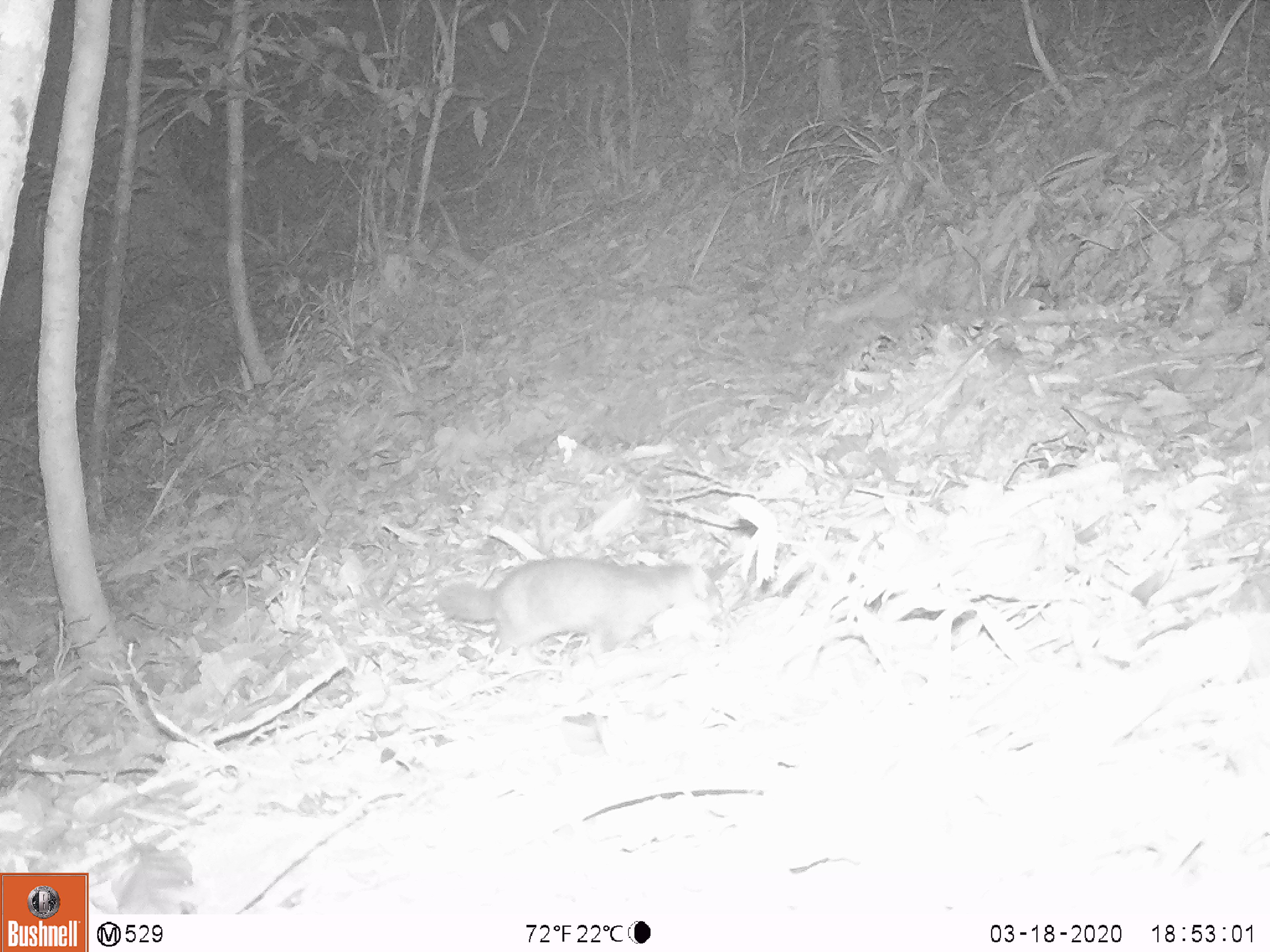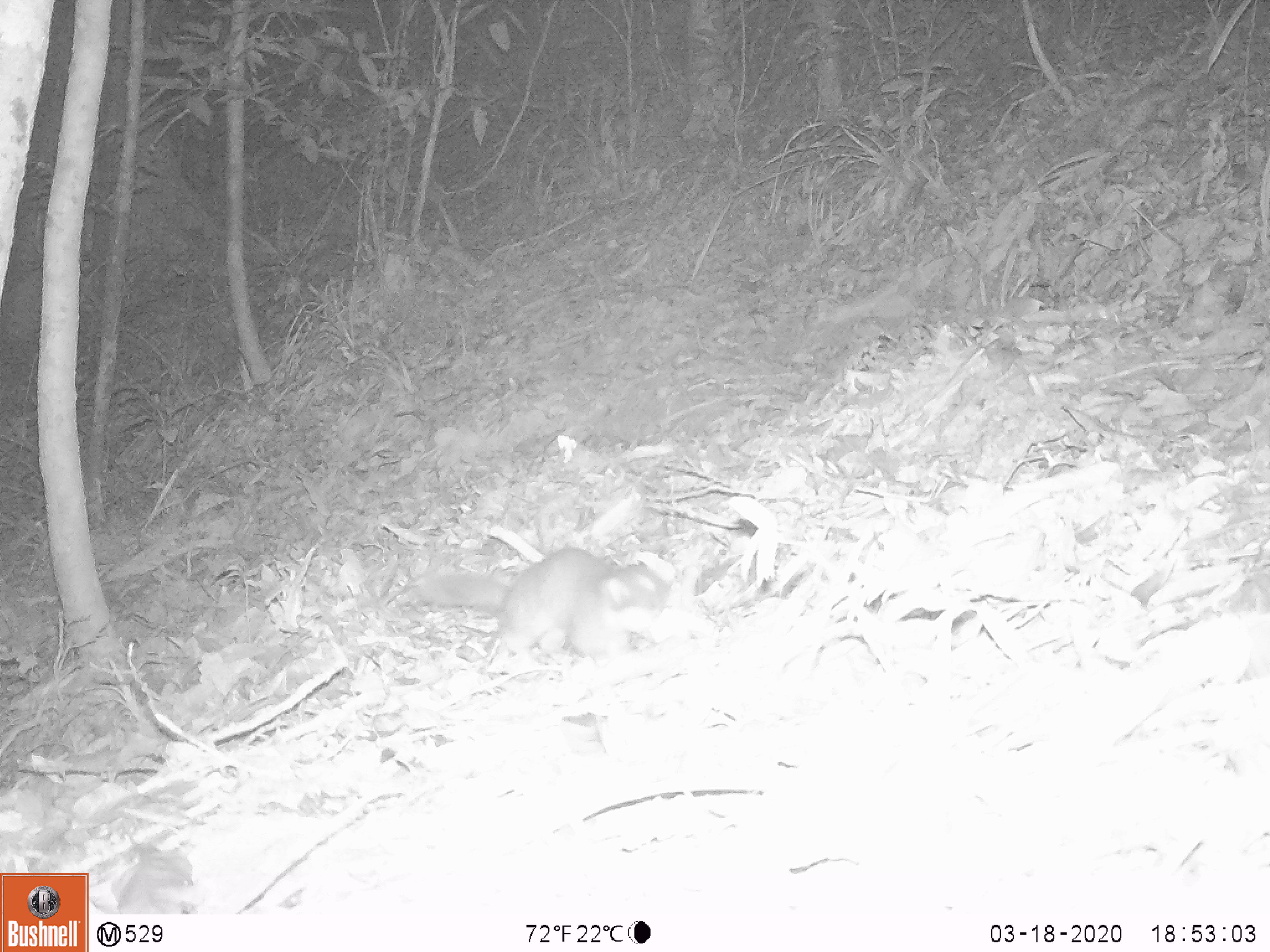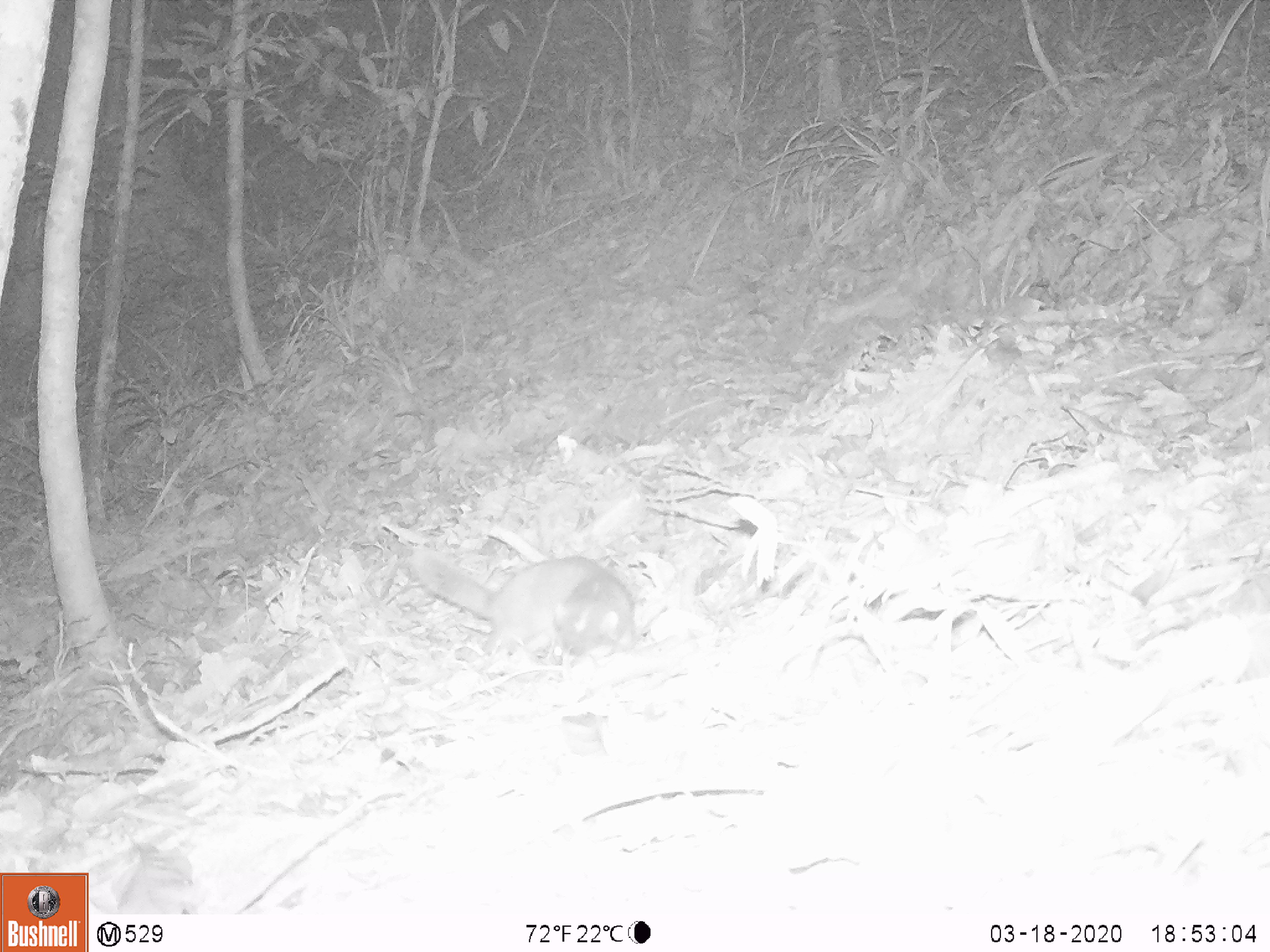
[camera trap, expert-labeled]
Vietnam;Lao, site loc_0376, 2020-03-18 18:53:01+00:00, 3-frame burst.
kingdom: Animalia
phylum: Chordata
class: Mammalia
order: Carnivora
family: Mustelidae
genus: Melogale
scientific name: Melogale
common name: ferret badger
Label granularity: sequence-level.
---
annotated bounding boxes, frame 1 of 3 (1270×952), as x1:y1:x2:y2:
ferret badger: 438:555:726:652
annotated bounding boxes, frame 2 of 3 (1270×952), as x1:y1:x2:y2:
ferret badger: 414:544:670:655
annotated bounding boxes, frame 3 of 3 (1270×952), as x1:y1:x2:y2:
ferret badger: 407:542:634:657